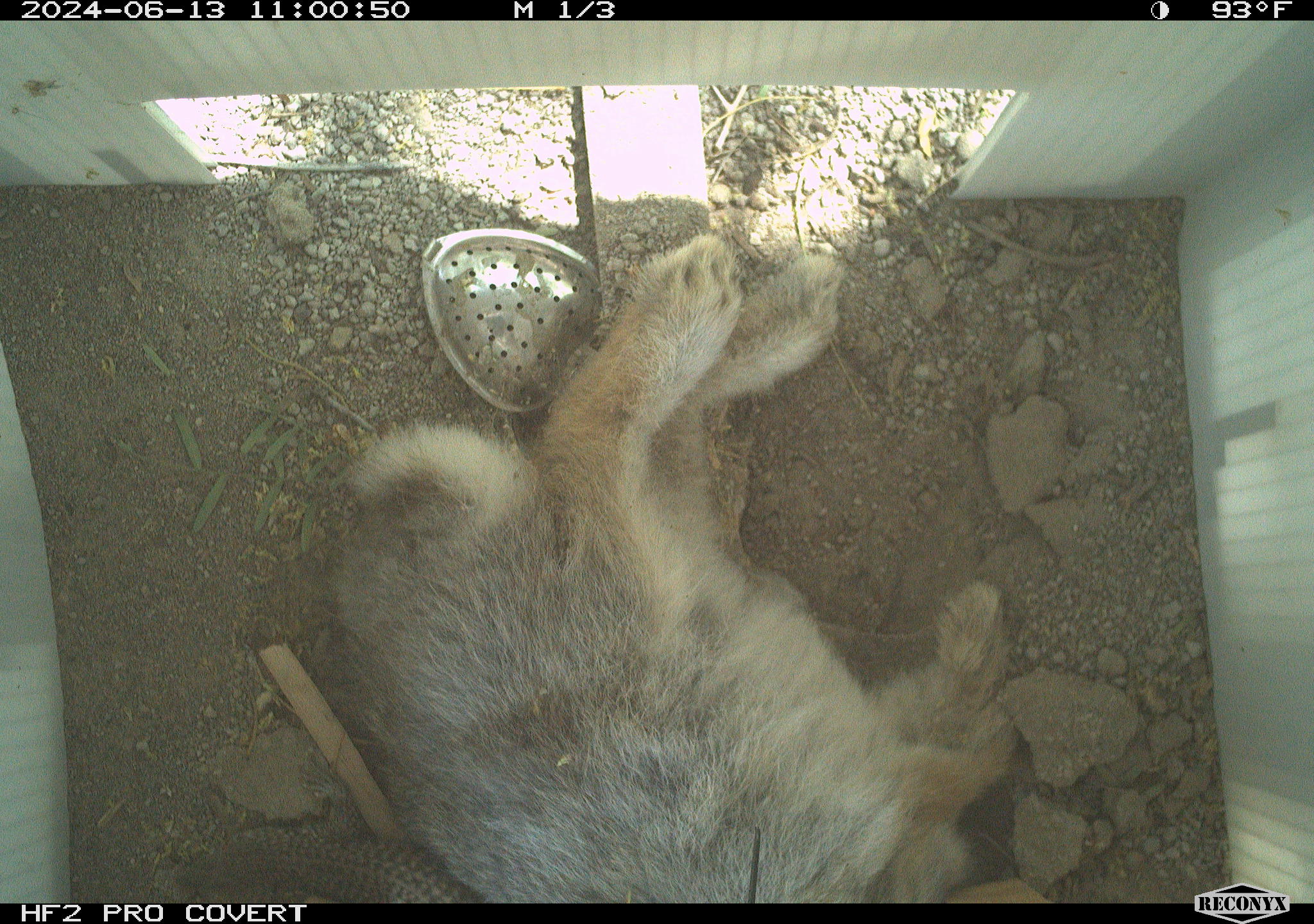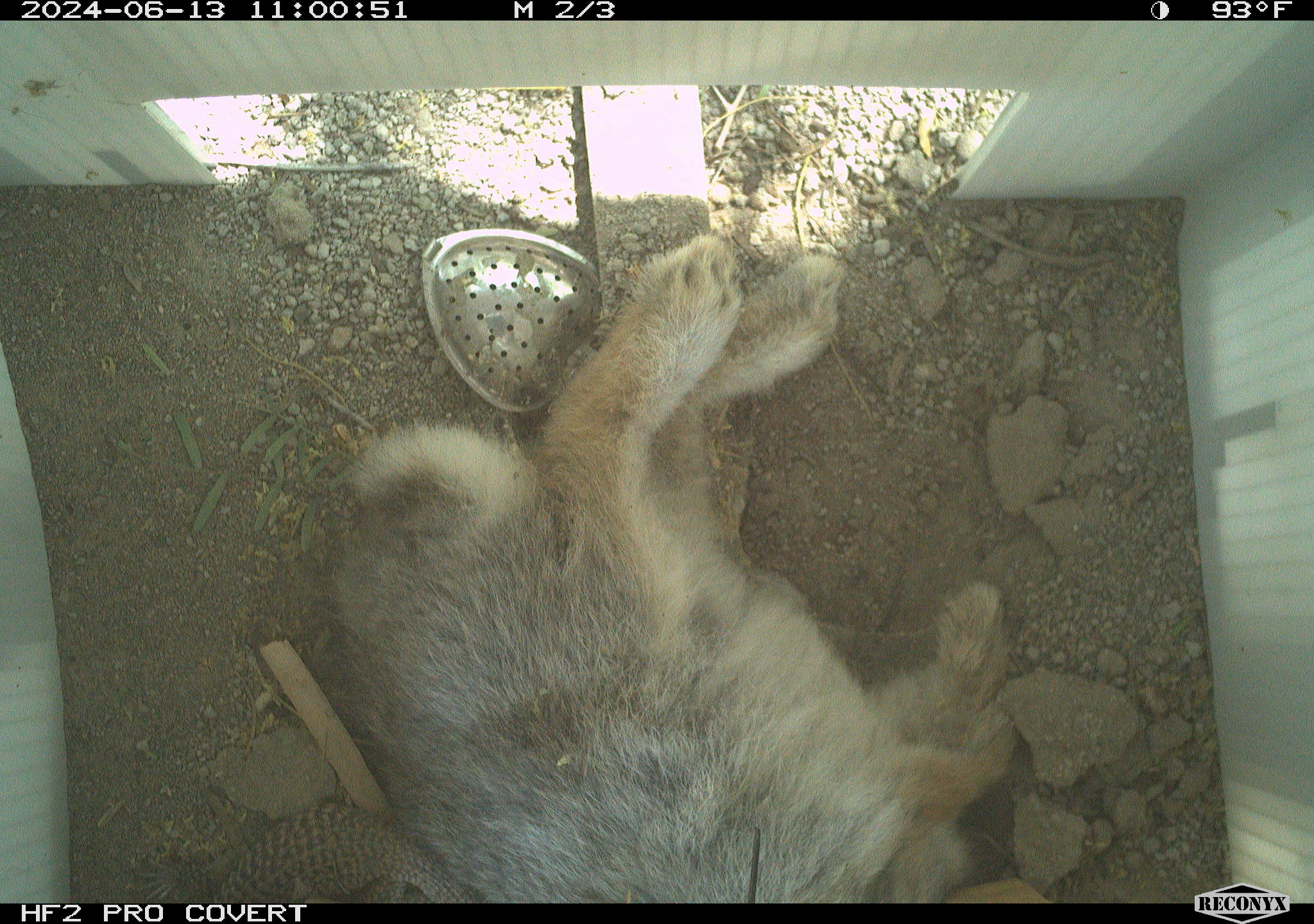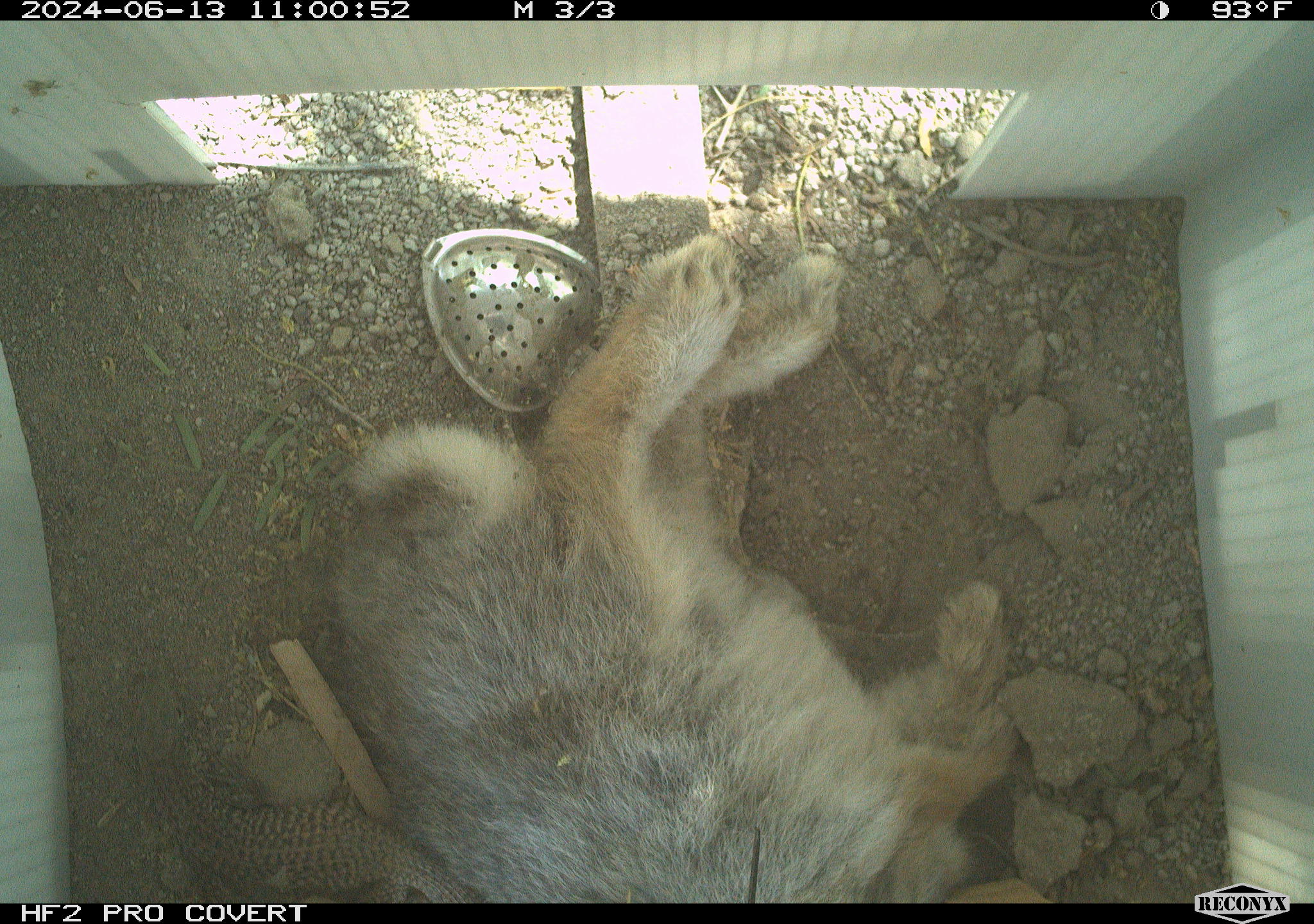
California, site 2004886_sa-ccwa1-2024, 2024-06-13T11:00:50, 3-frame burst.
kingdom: Animalia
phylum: Chordata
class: Mammalia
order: Lagomorpha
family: Leporidae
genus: Sylvilagus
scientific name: Sylvilagus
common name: cottontail rabbits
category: sylvilagus species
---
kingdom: Animalia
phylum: Chordata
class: Reptilia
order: Squamata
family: Teiidae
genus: Aspidoscelis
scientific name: Aspidoscelis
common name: whiptail lizards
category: aspidoscelis species